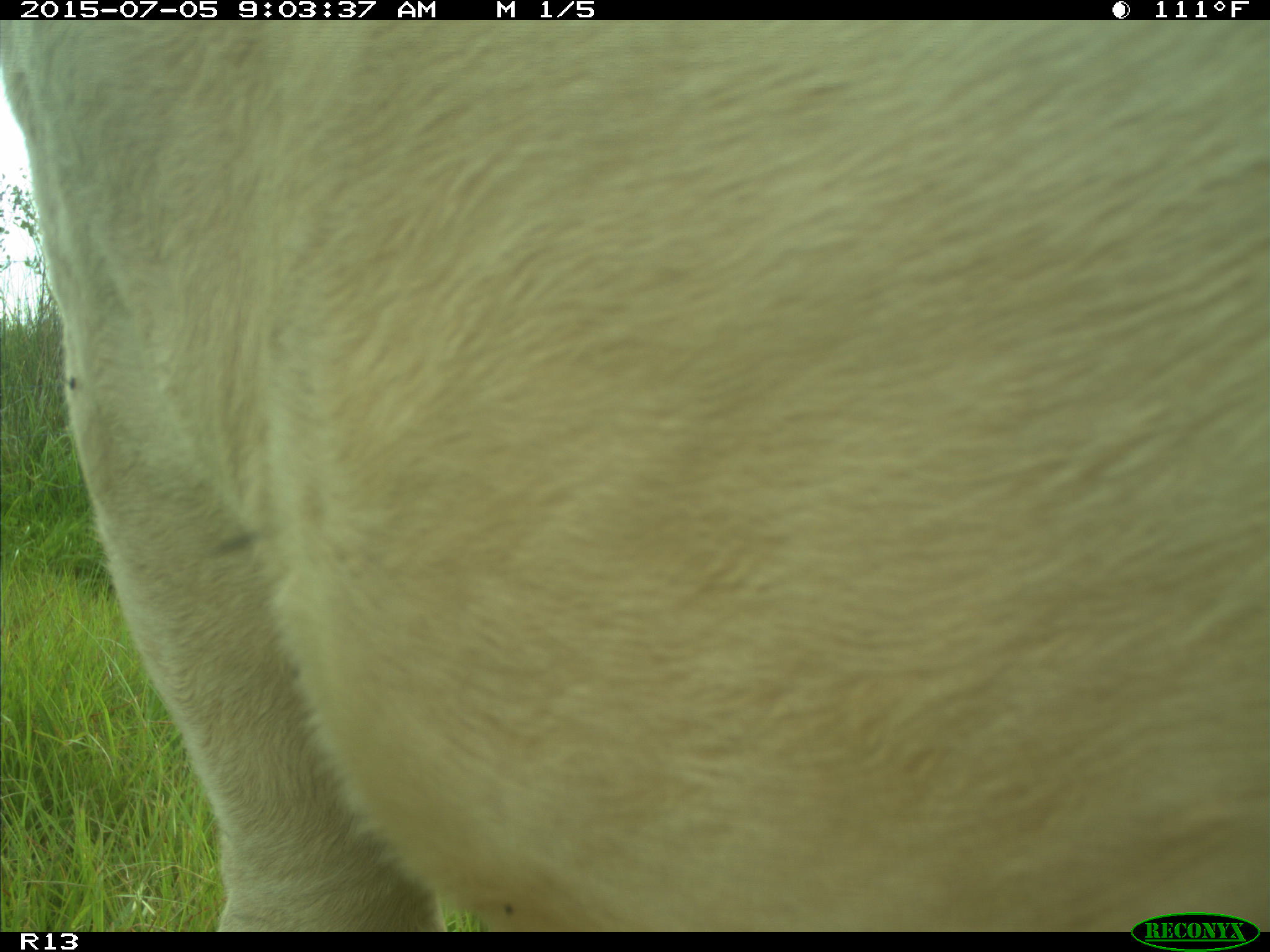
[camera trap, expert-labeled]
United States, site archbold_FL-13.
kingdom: Animalia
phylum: Chordata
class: Mammalia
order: Artiodactyla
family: Bovidae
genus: Bos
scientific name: Bos taurus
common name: domestic cow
Bos taurus (domestic cow).